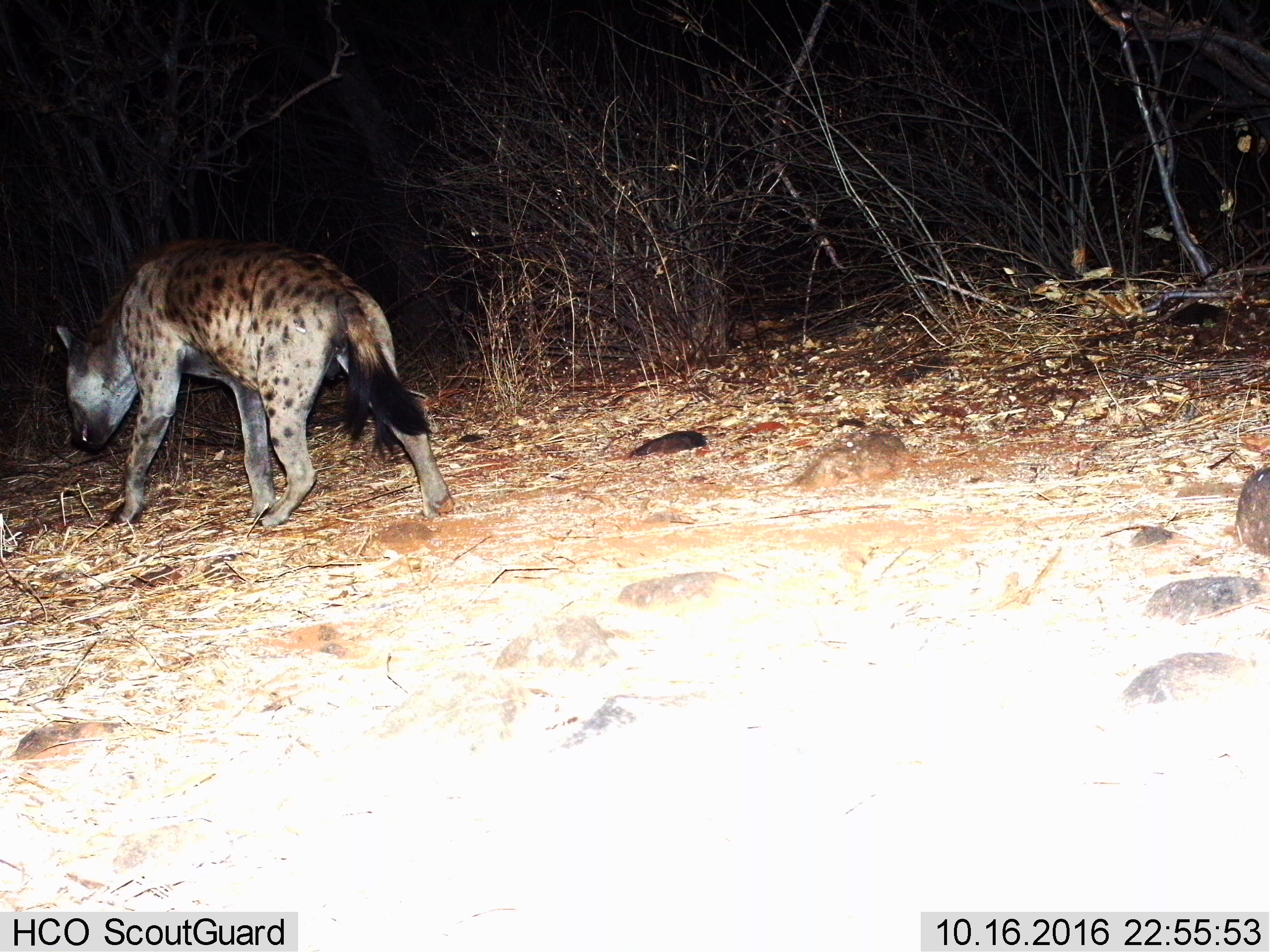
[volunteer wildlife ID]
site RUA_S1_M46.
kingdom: Animalia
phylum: Chordata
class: Mammalia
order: Carnivora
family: Hyaenidae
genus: Crocuta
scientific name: Crocuta crocuta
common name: spotted hyena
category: hyenaspotted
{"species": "hyenaspotted (spotted hyena) (Crocuta crocuta)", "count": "1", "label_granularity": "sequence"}